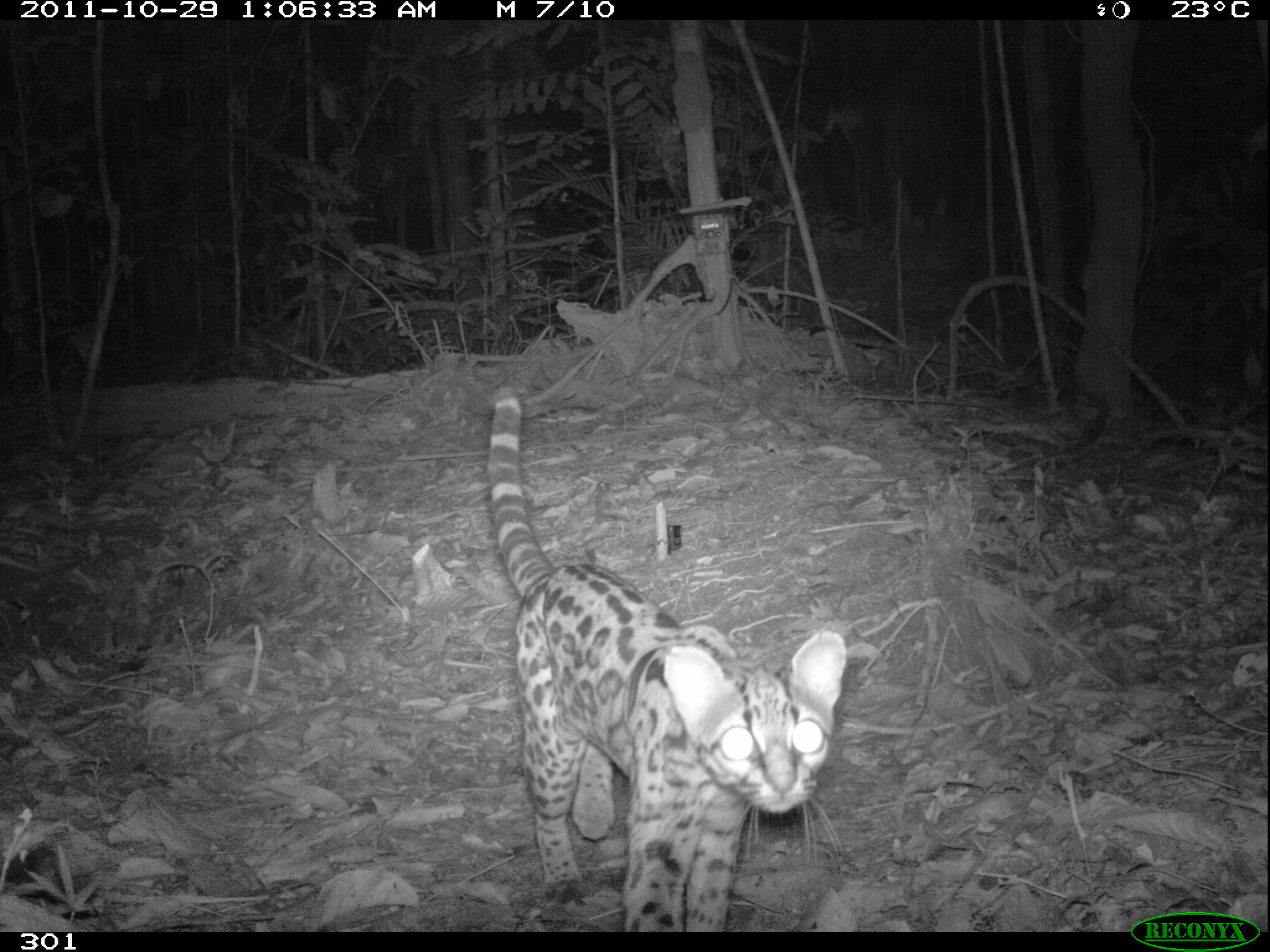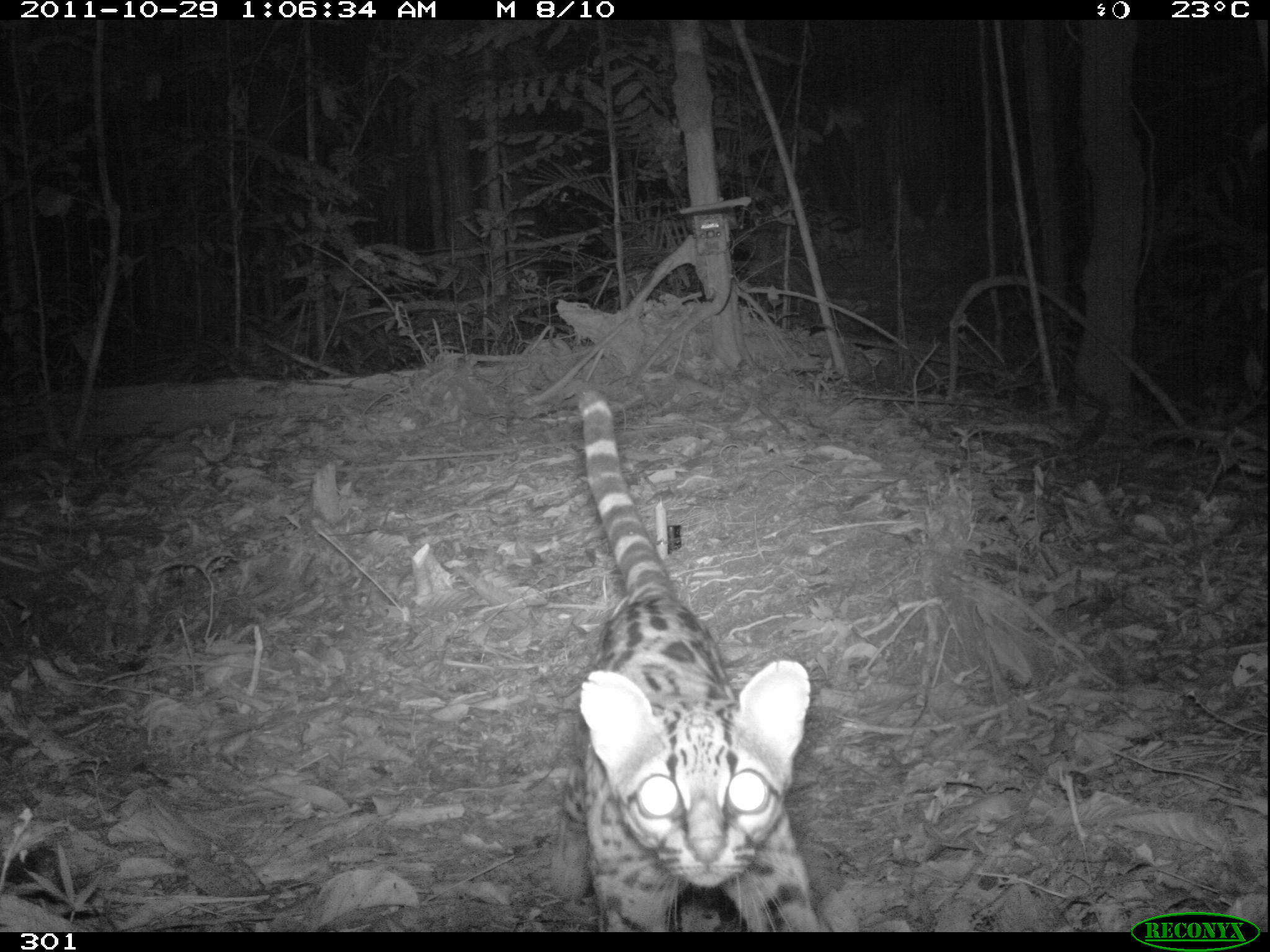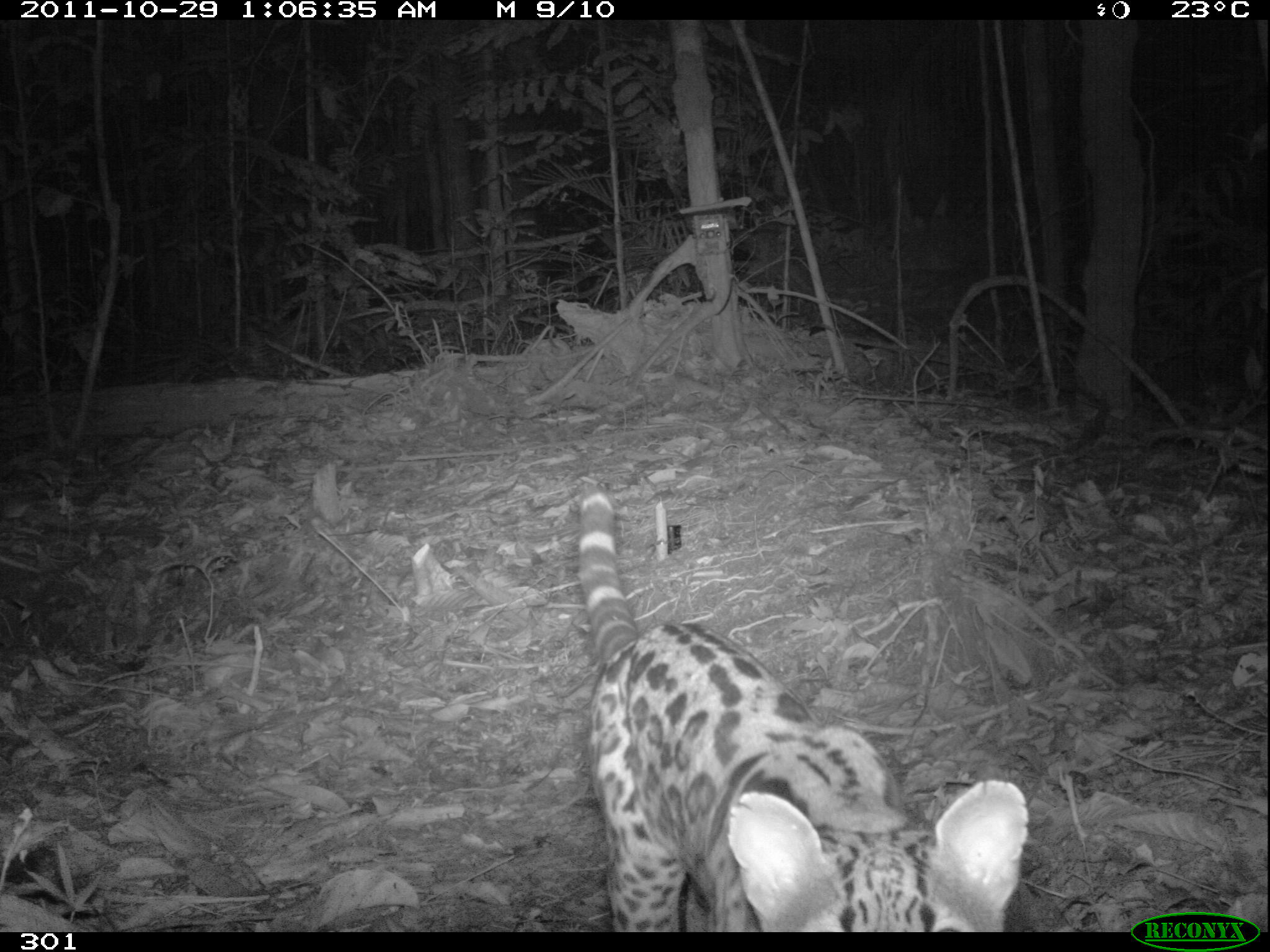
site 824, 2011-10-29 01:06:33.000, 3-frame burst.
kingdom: Animalia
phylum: Chordata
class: Mammalia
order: Carnivora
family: Felidae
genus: Leopardus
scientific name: Leopardus pardalis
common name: ocelot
Leopardus pardalis (ocelot).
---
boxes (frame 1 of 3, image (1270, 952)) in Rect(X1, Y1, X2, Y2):
leopardus pardalis: Rect(484, 384, 847, 932)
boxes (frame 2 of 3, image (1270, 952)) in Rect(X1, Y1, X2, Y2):
leopardus pardalis: Rect(542, 389, 817, 932)